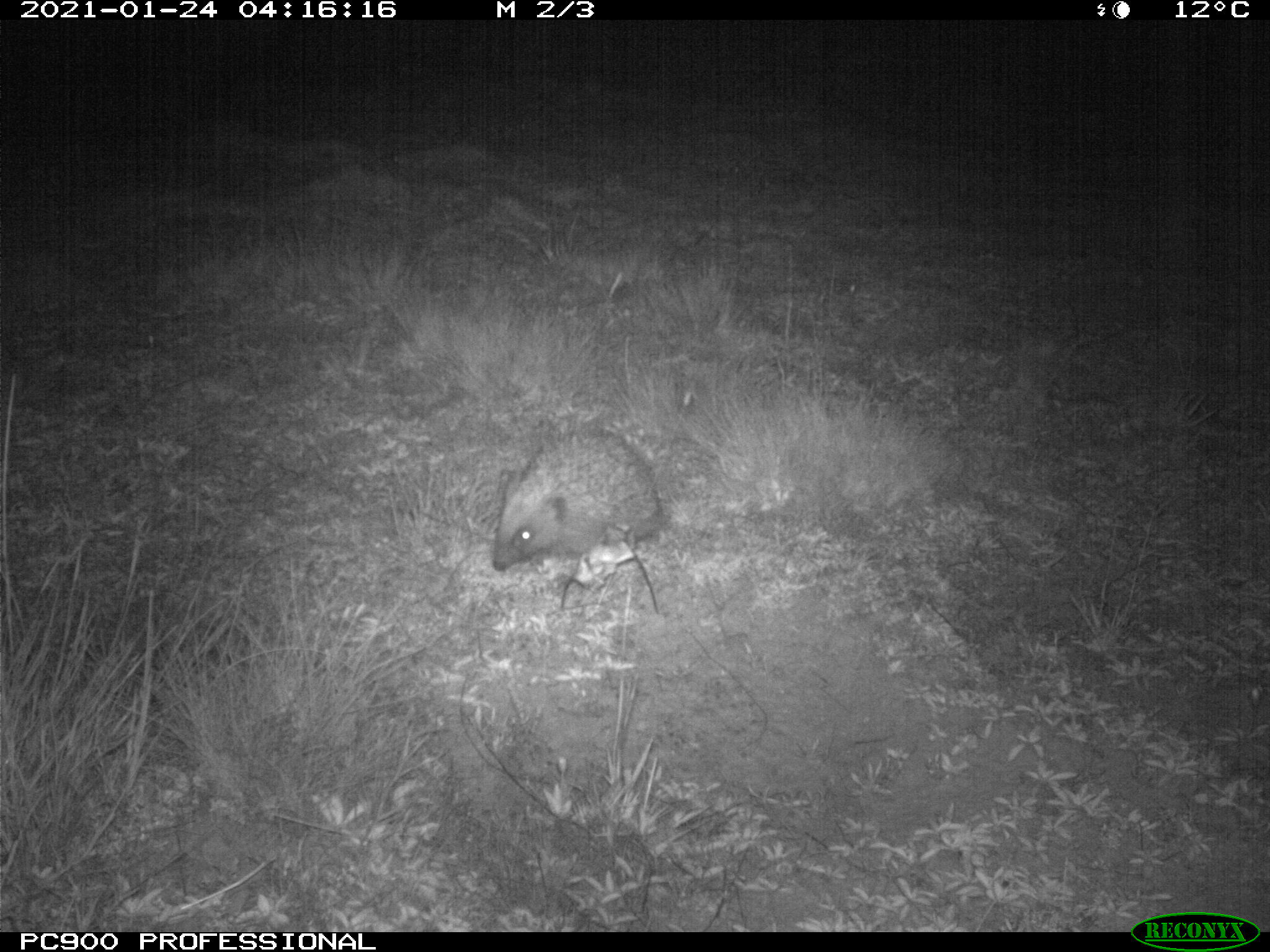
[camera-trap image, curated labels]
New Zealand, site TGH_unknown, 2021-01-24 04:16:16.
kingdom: Animalia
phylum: Chordata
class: Mammalia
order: Eulipotyphla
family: Erinaceidae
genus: Erinaceus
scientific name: Erinaceus europaeus europaeus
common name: european hedgehog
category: hedgehog